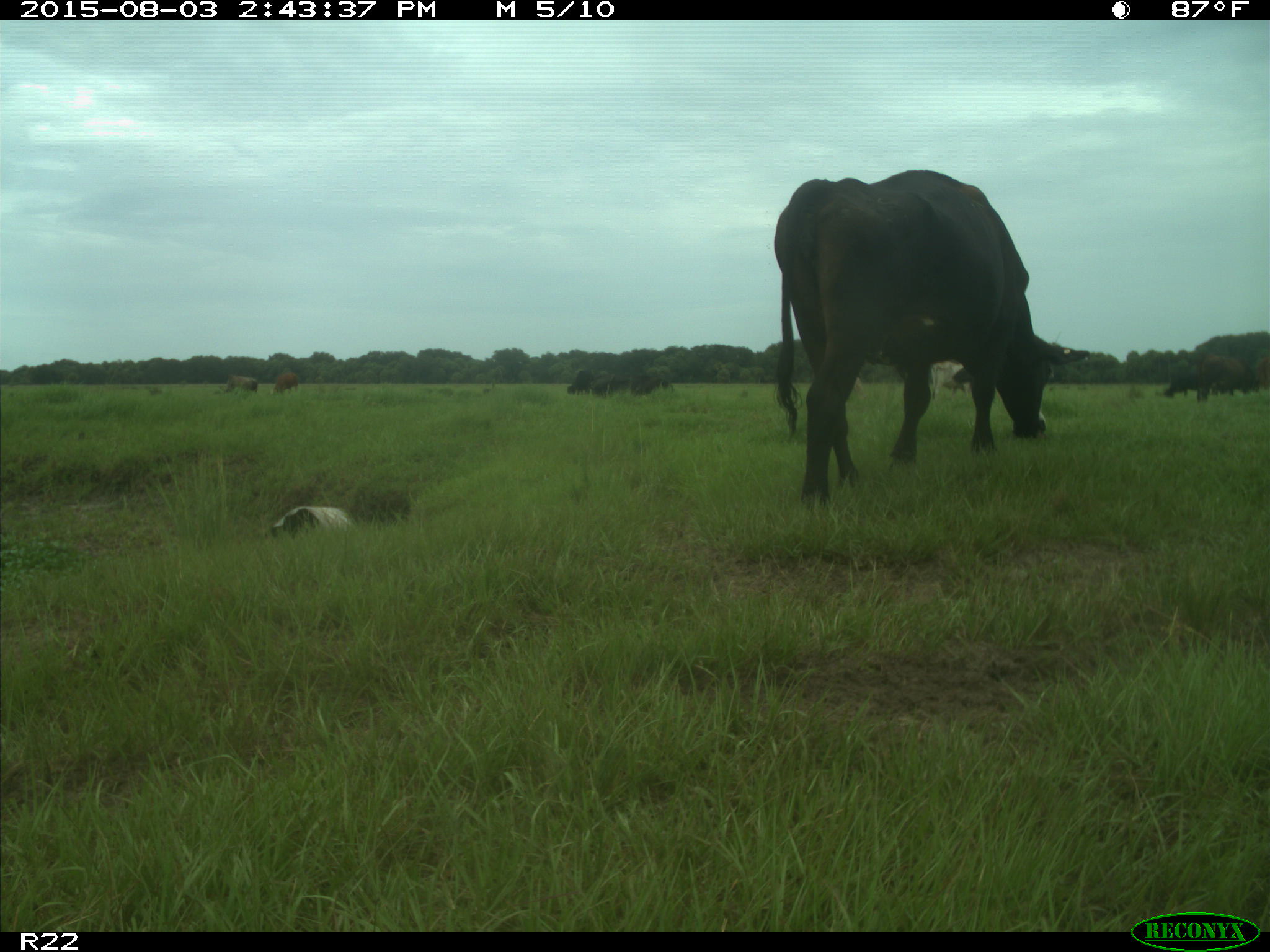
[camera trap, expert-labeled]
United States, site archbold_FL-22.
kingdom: Animalia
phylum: Chordata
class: Mammalia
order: Artiodactyla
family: Bovidae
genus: Bos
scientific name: Bos taurus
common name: domestic cow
Bos taurus (domestic cow).